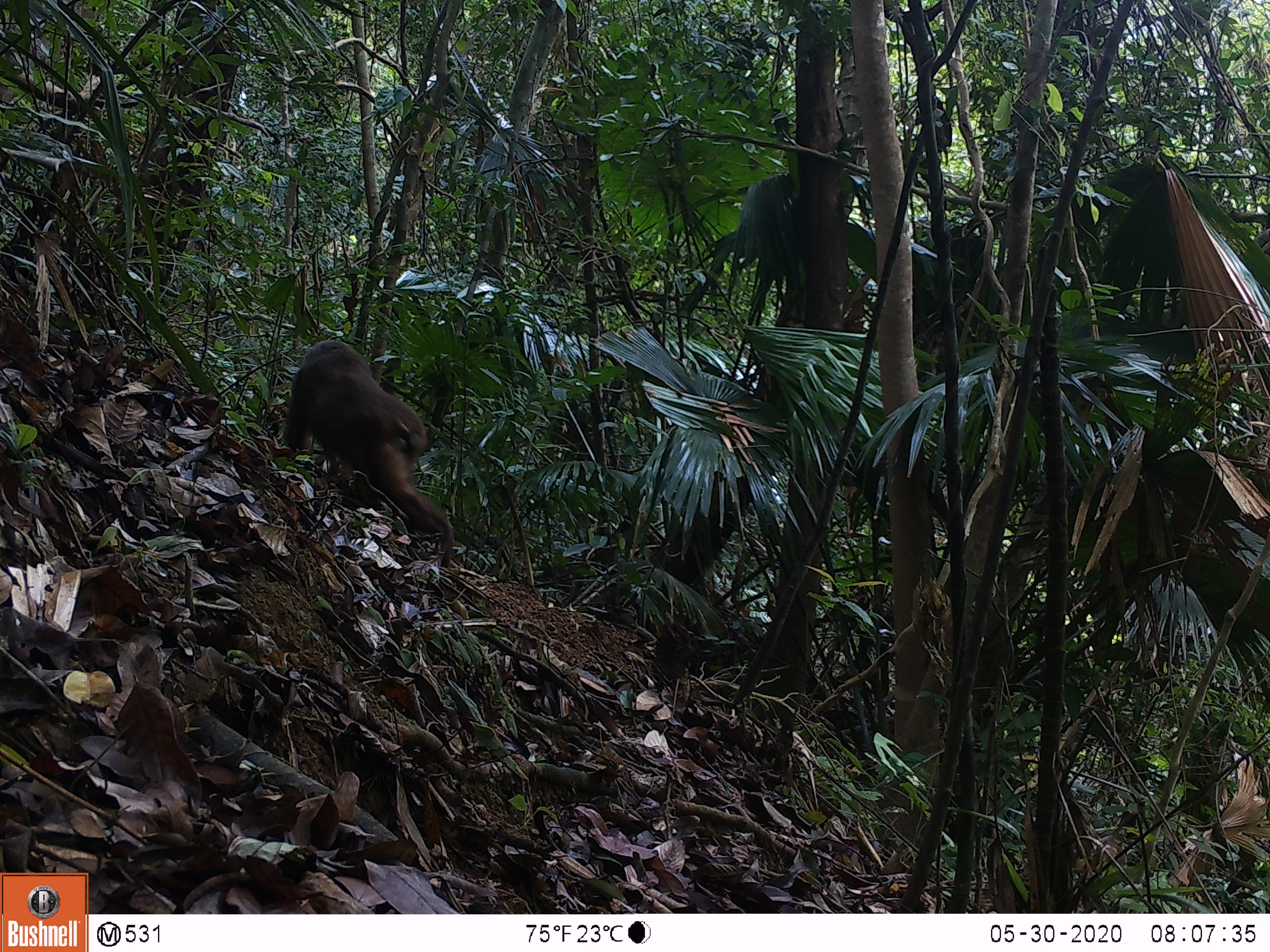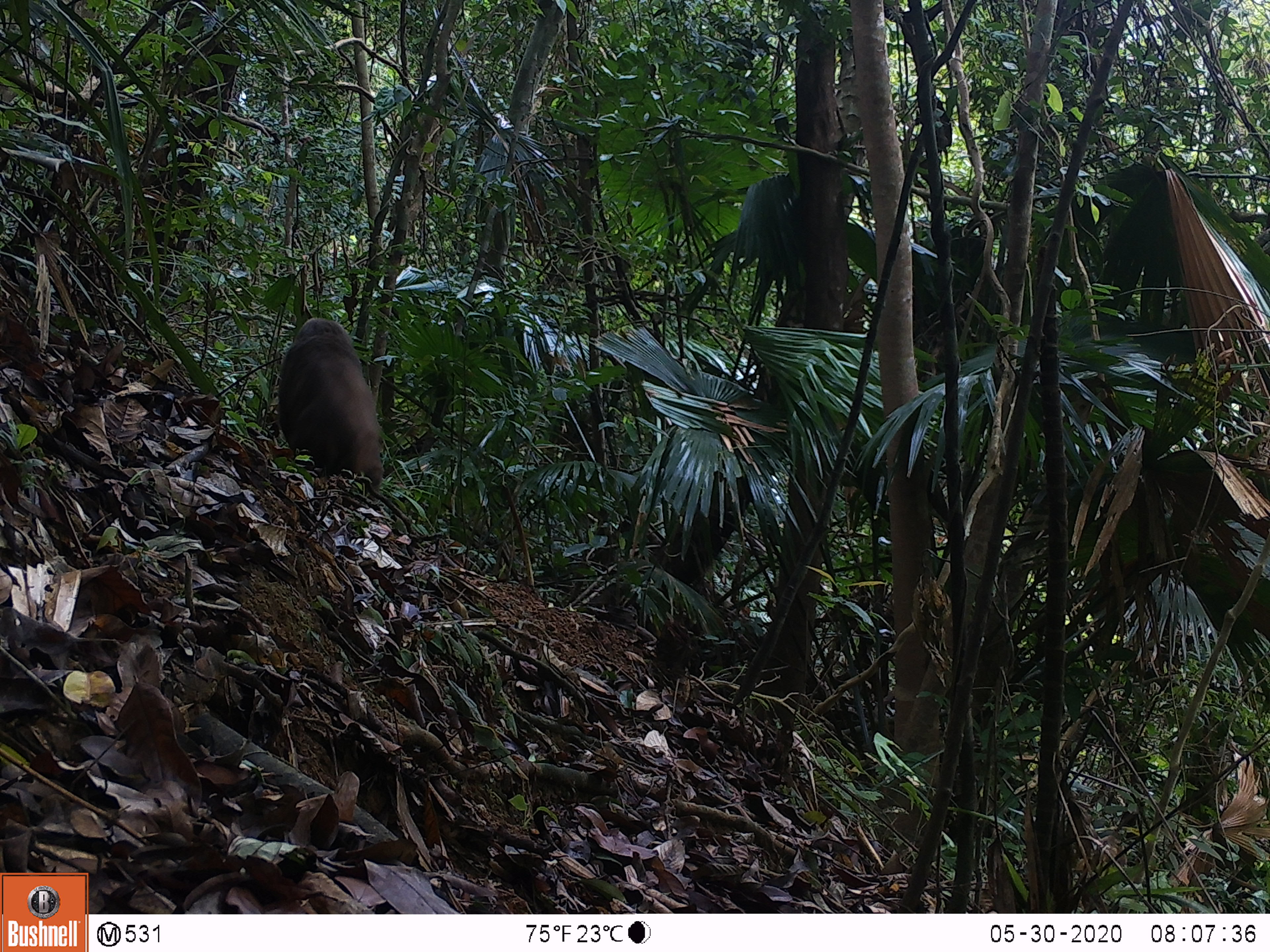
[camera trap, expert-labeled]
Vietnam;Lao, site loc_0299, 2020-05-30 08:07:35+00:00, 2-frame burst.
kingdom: Animalia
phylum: Chordata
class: Mammalia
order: Primates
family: Cercopithecidae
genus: Macaca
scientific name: Macaca arctoides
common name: stump-tailed macaque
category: stump tailed macaque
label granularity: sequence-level